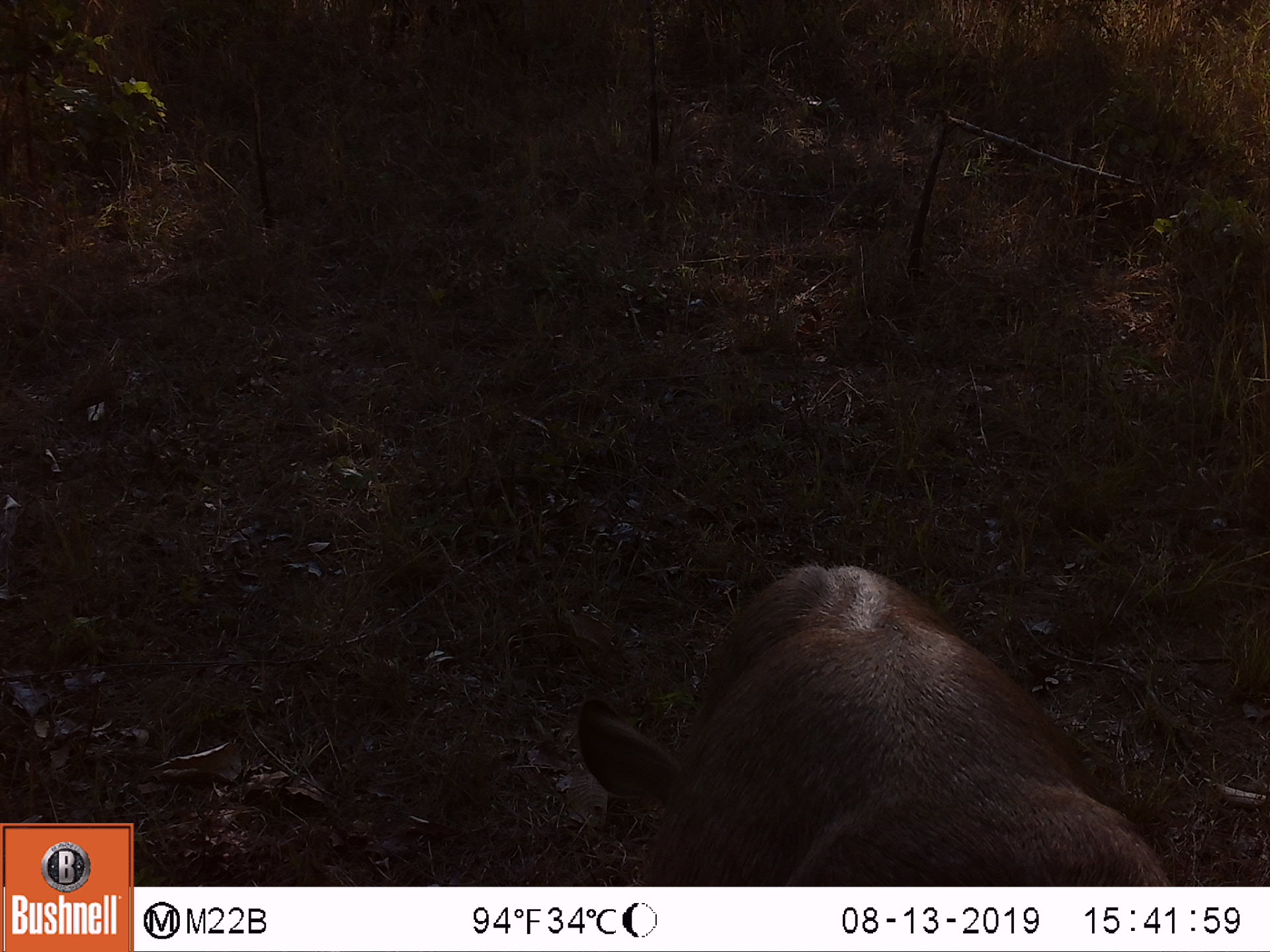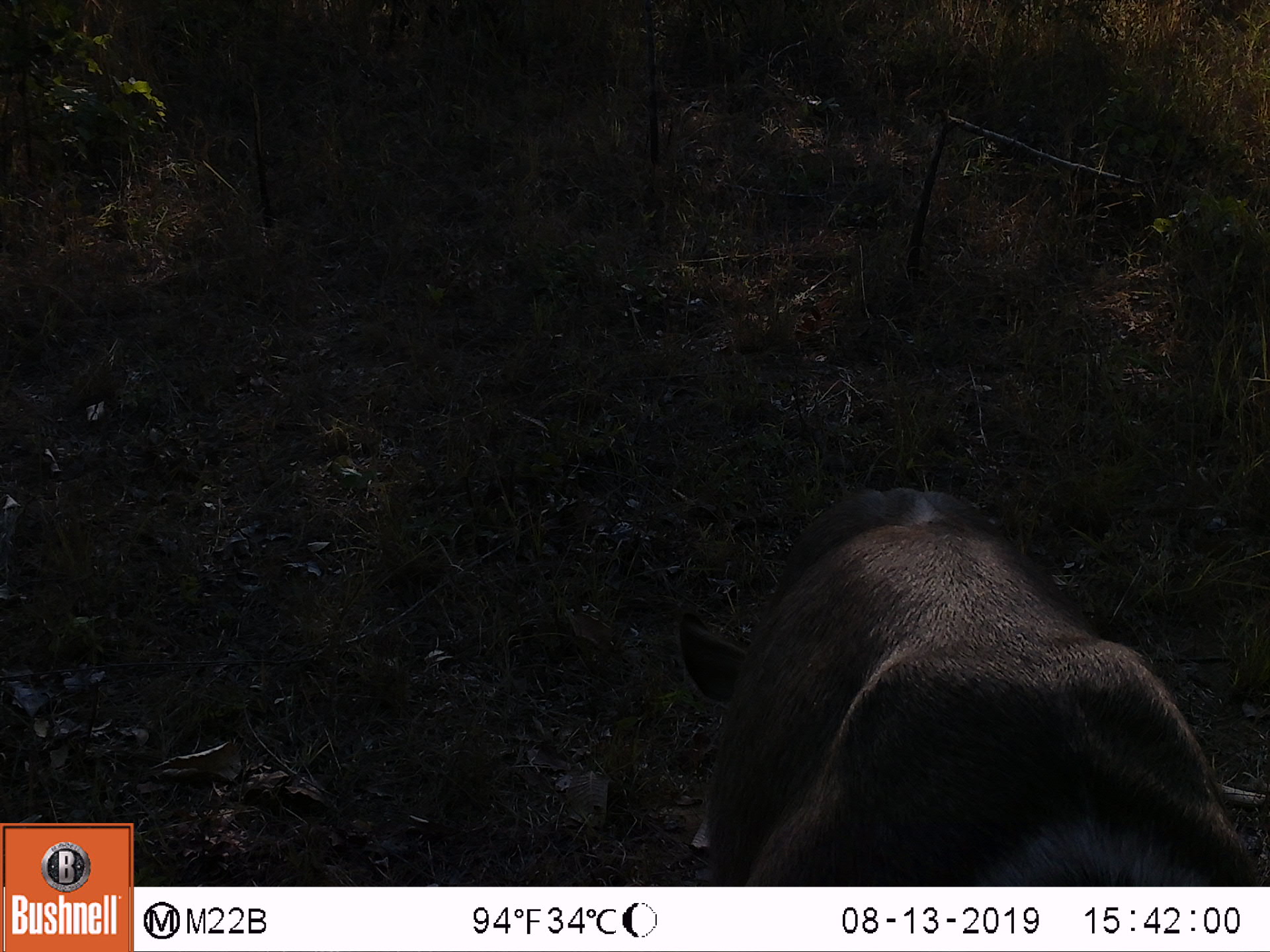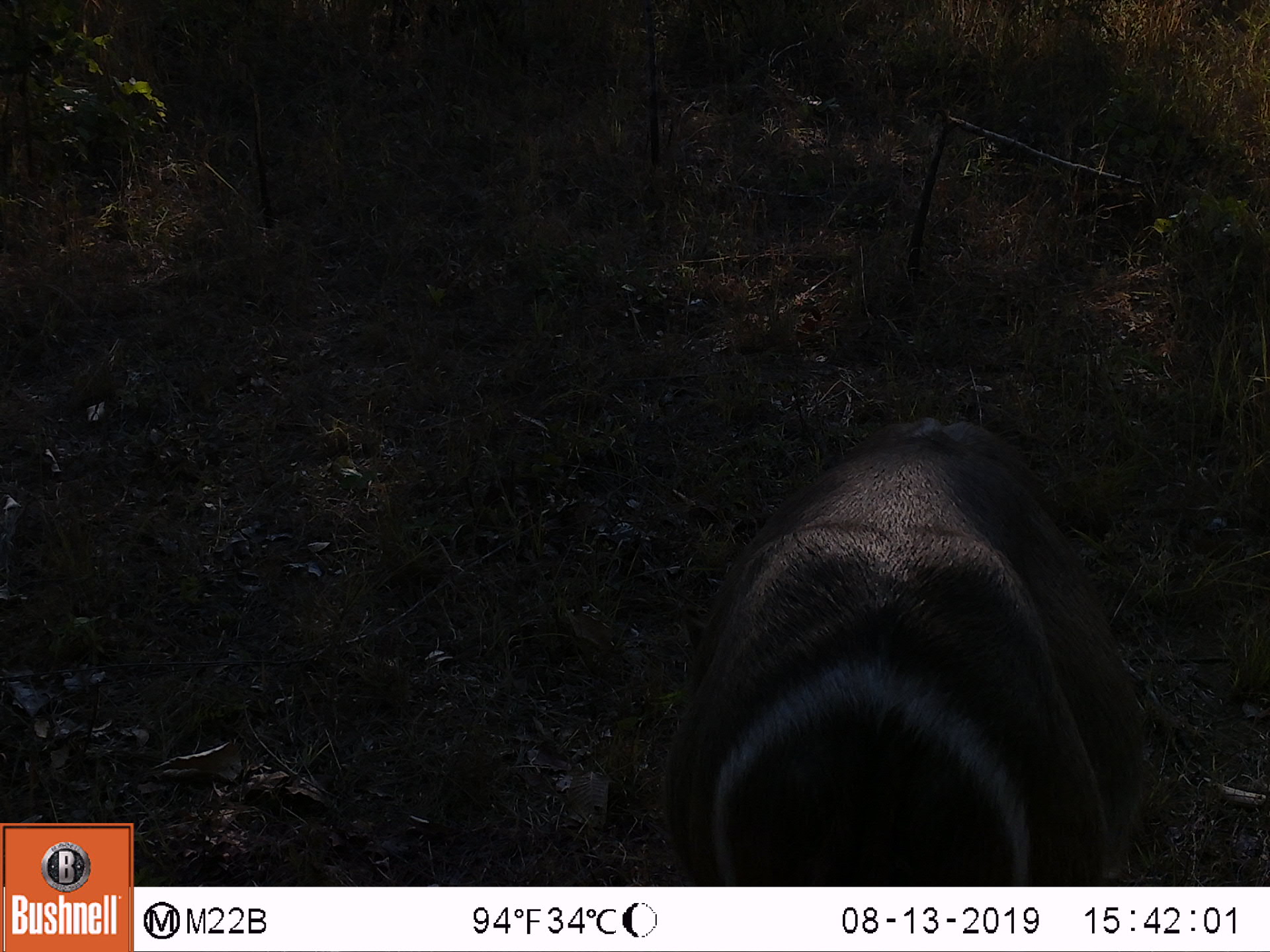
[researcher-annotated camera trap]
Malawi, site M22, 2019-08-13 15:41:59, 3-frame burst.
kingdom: Animalia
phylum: Chordata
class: Mammalia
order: Artiodactyla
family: Bovidae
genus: Kobus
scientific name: Kobus ellipsiprymnus ellipsiprymnus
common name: common waterbuck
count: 1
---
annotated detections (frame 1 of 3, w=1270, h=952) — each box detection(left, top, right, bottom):
common waterbuck: detection(570, 553, 1189, 883)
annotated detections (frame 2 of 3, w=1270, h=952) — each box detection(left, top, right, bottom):
common waterbuck: detection(669, 469, 1268, 883)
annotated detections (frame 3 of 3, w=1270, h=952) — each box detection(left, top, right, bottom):
common waterbuck: detection(661, 417, 1158, 883)